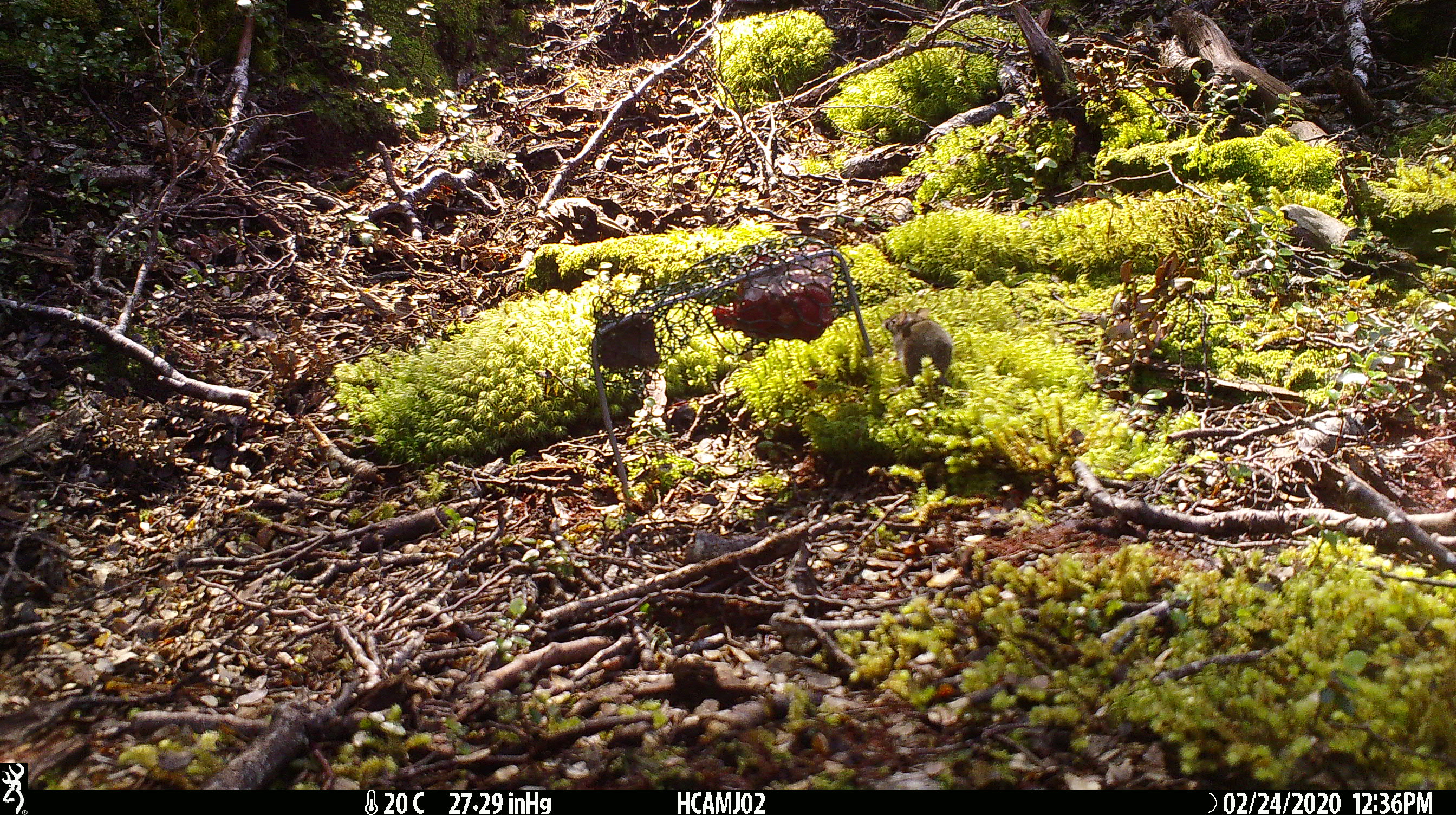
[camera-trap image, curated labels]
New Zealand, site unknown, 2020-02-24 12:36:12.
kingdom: Animalia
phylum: Chordata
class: Mammalia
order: Rodentia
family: Muridae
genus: Mus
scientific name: Mus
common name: mouse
Mouse (Mus).